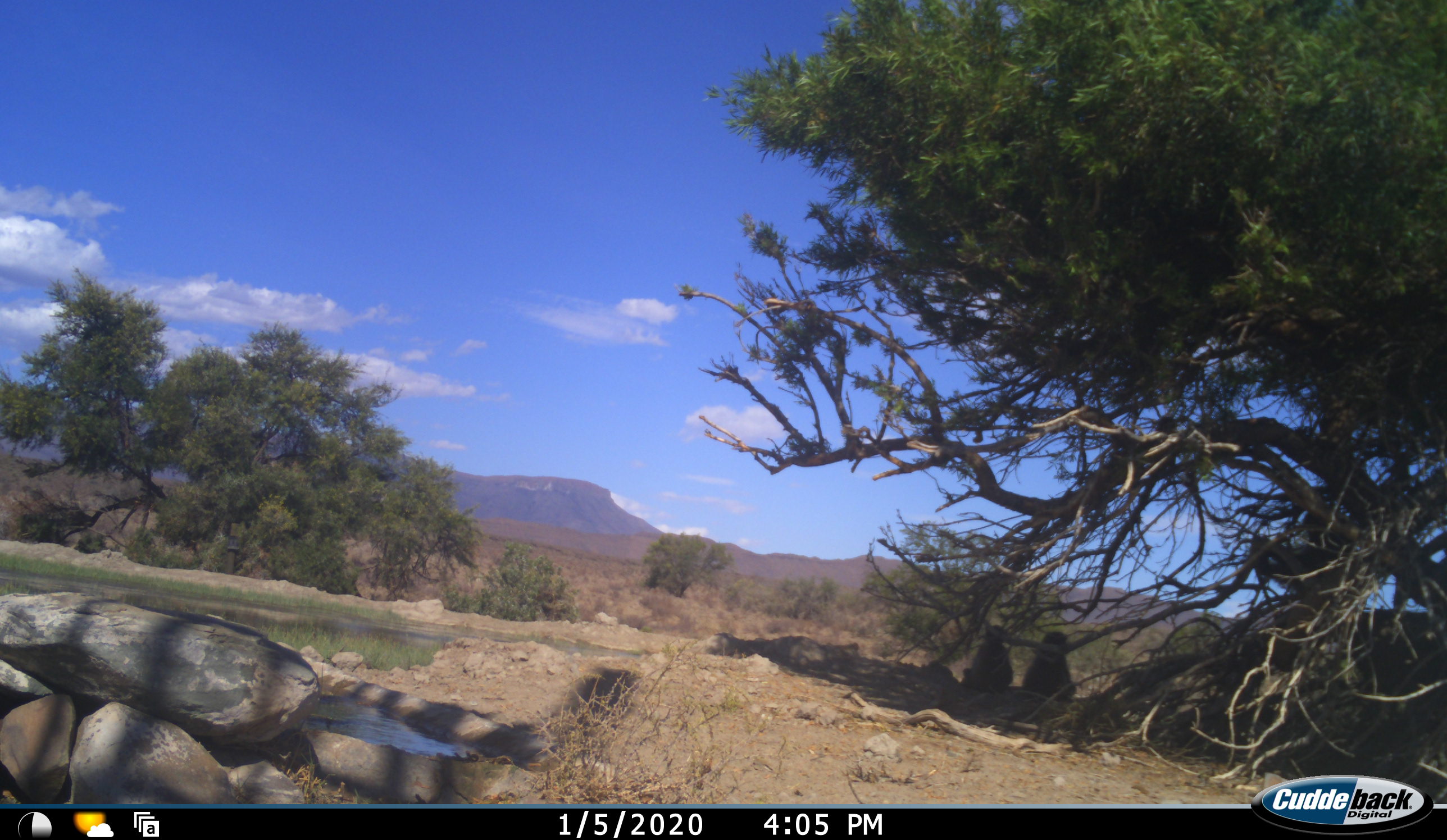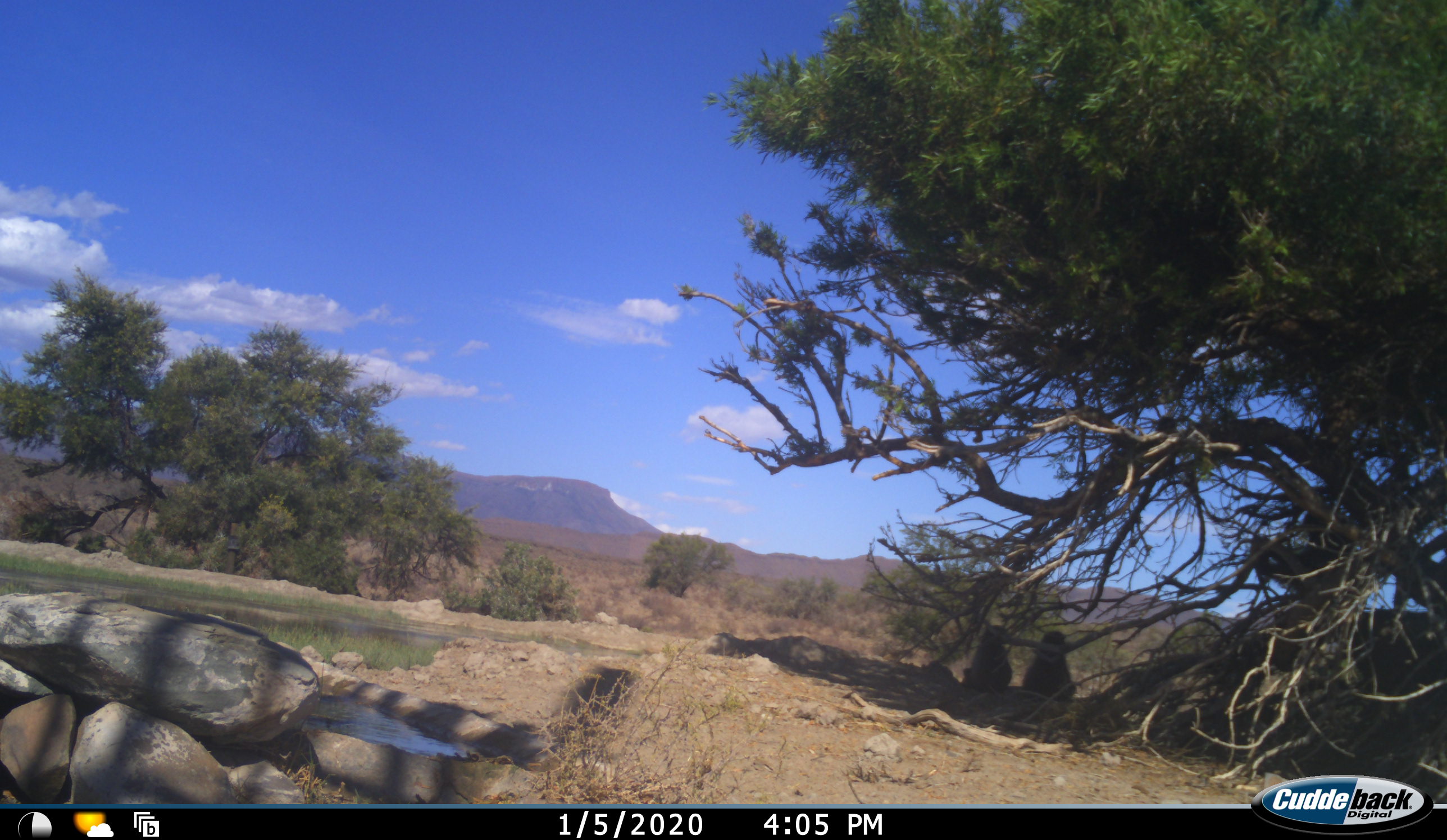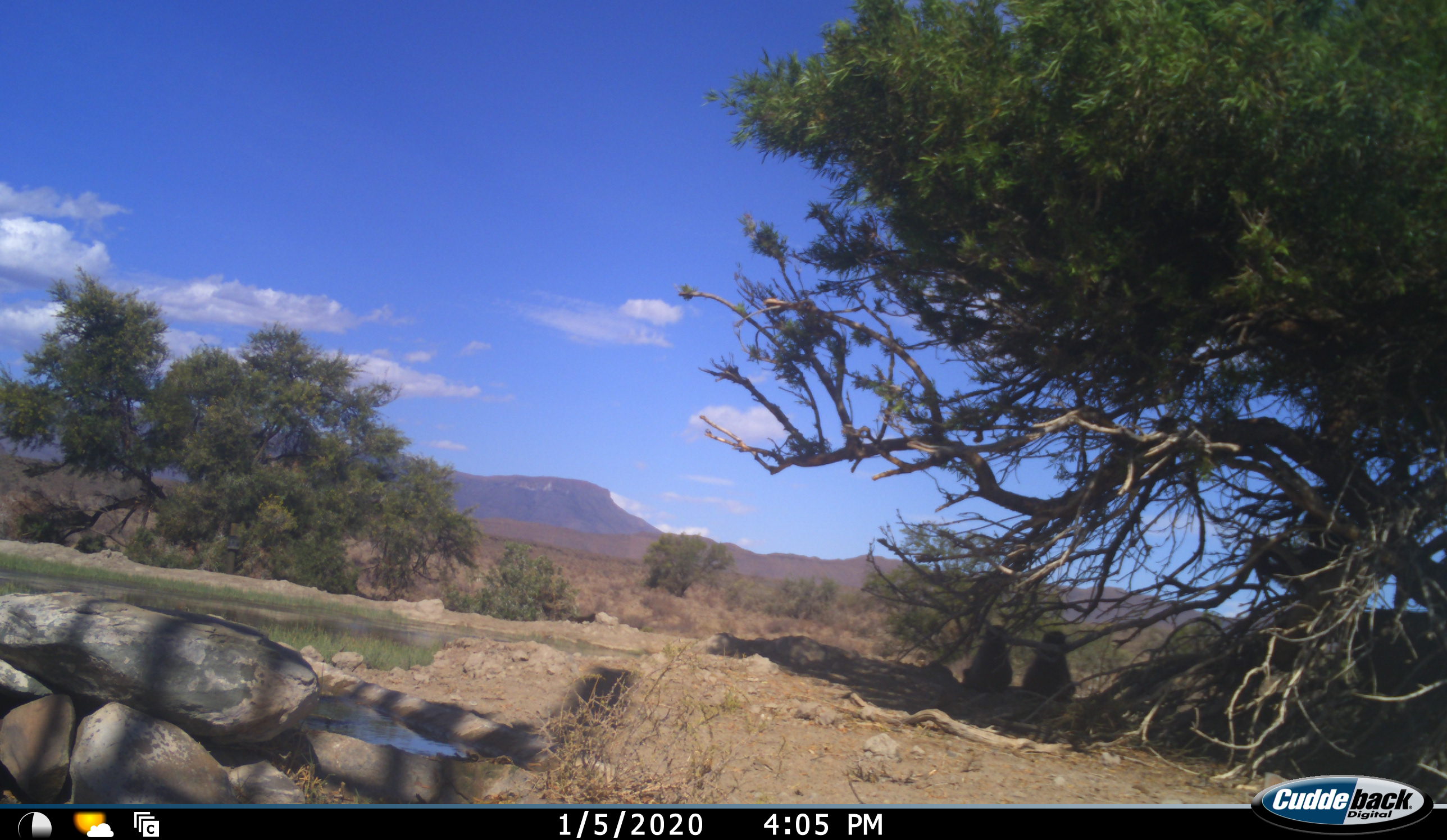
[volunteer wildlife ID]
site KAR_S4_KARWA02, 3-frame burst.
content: unidentified animal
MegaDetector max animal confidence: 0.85